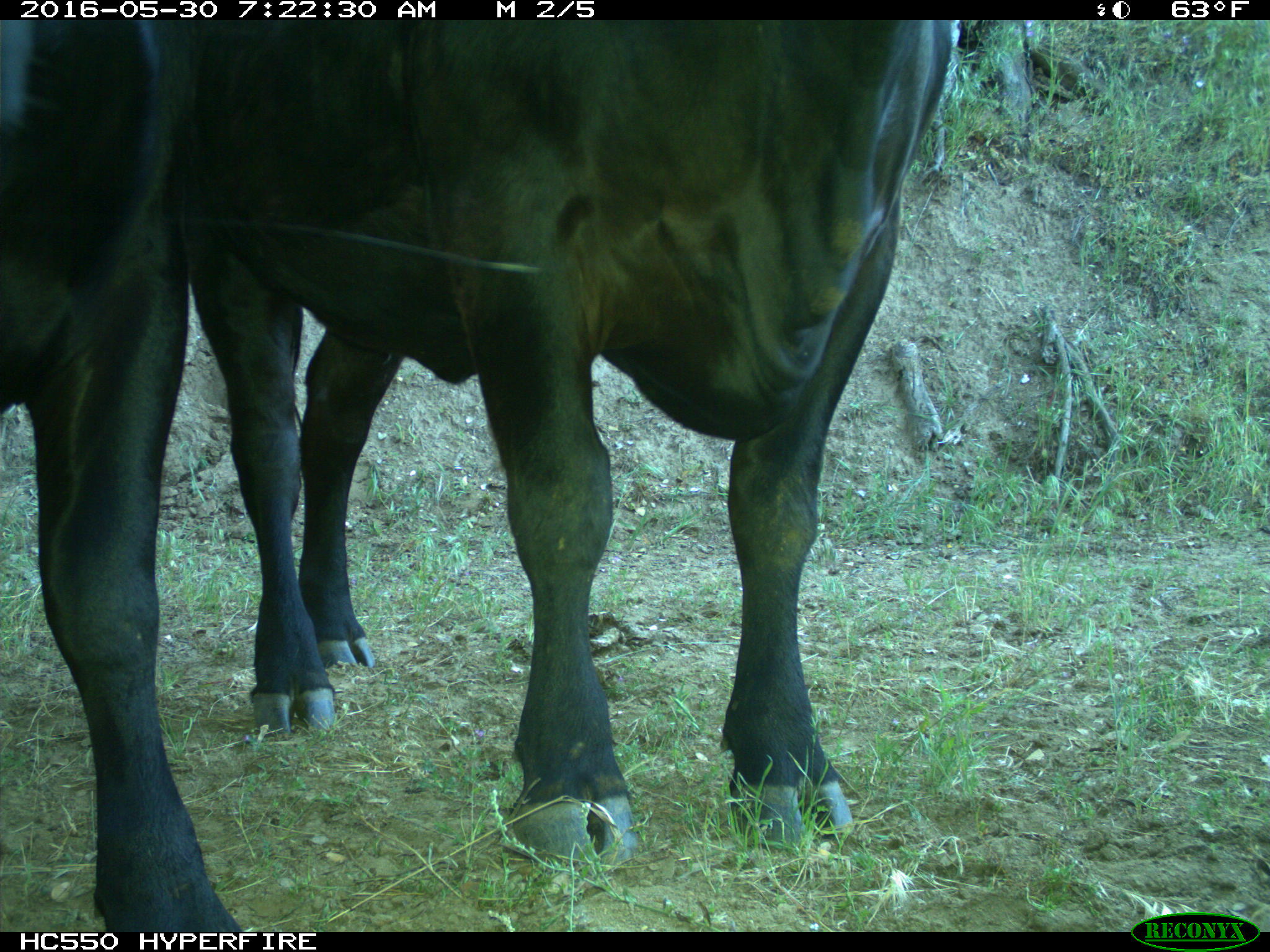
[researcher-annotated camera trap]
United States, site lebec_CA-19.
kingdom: Animalia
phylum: Chordata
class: Mammalia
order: Artiodactyla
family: Bovidae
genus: Bos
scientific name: Bos taurus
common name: domestic cow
Bos taurus (domestic cow).